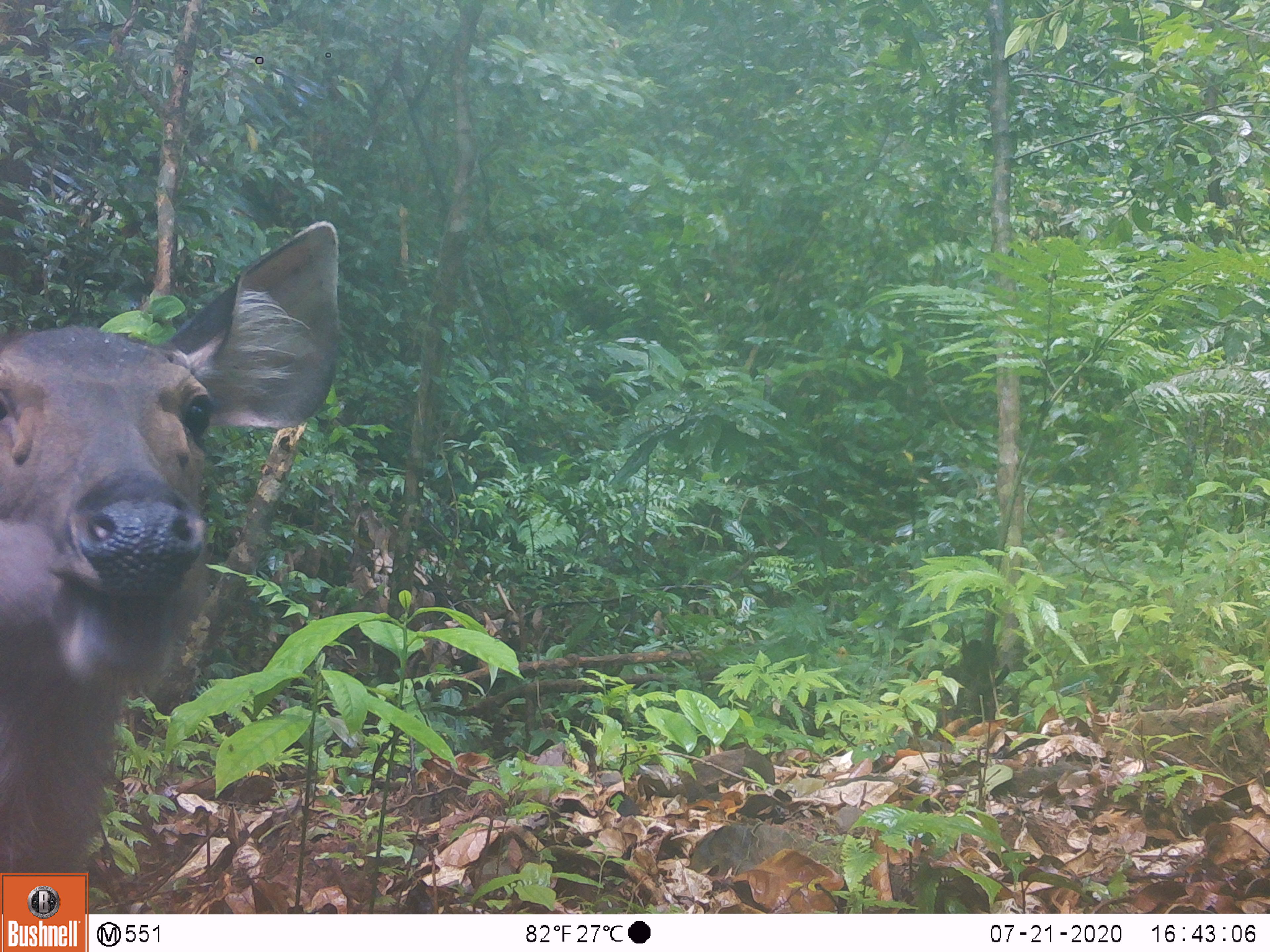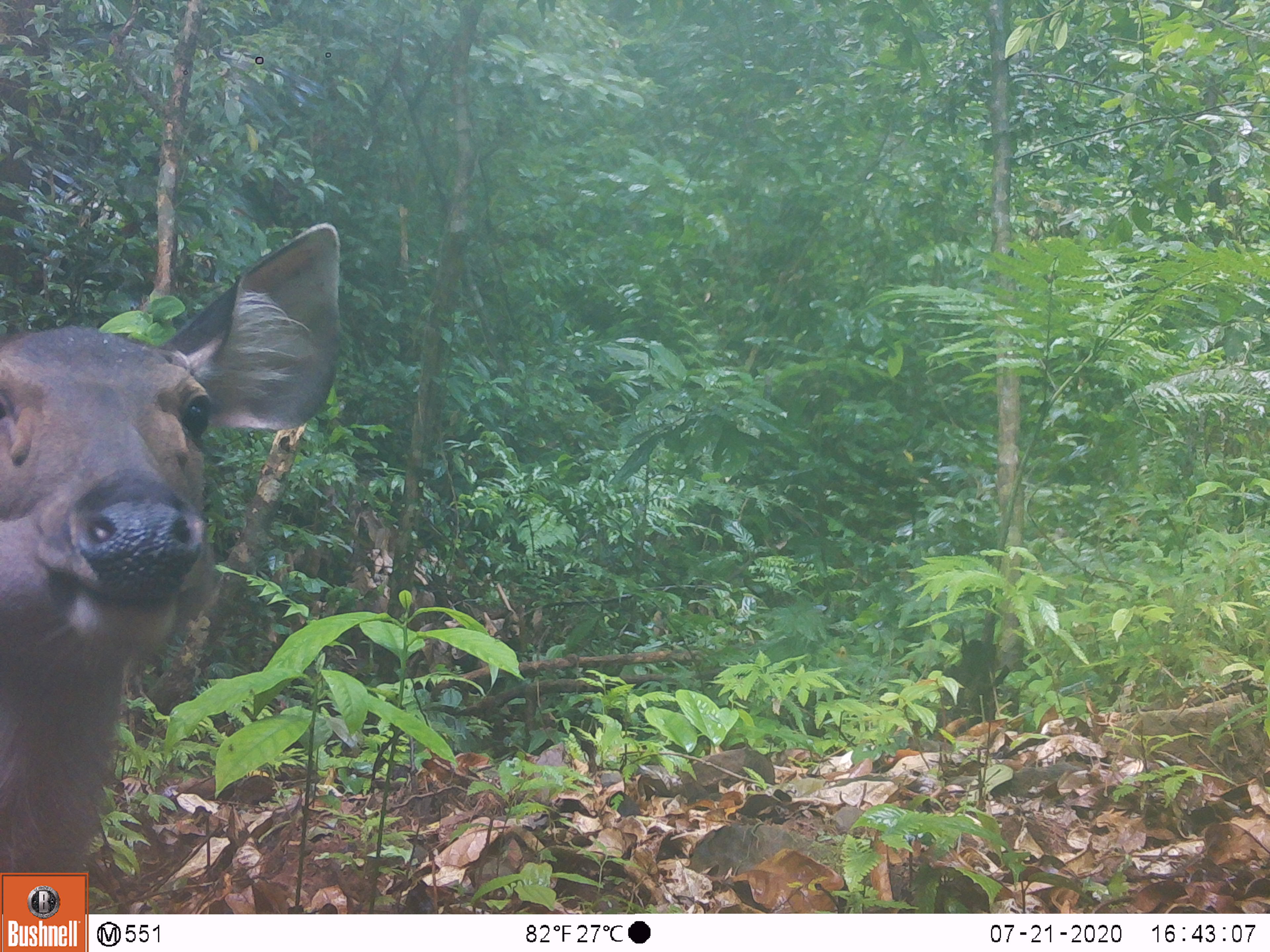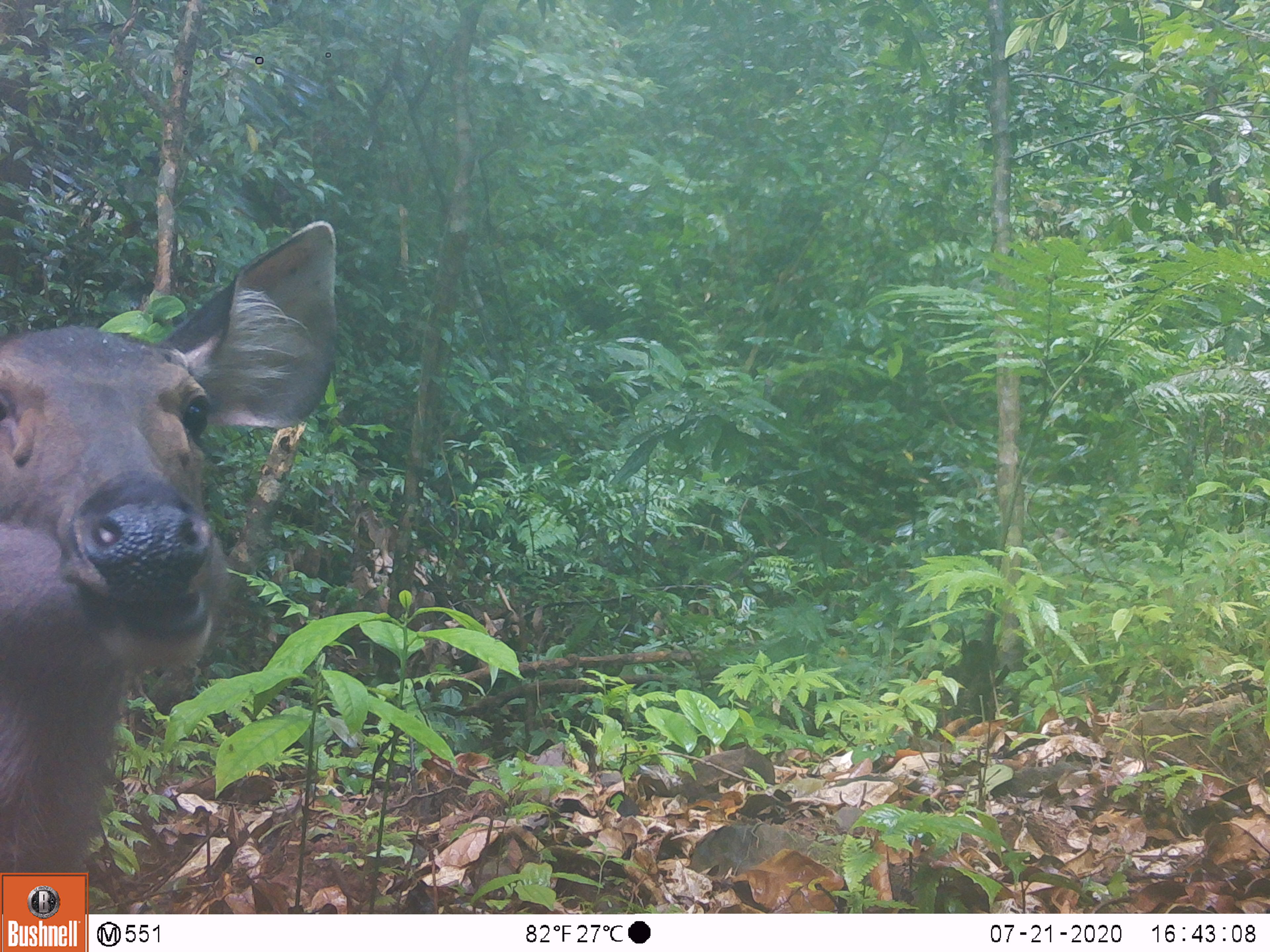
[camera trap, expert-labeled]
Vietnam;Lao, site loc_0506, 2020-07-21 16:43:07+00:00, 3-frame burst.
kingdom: Animalia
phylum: Chordata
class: Mammalia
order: Artiodactyla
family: Cervidae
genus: Rusa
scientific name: Rusa unicolor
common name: sambar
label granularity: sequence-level